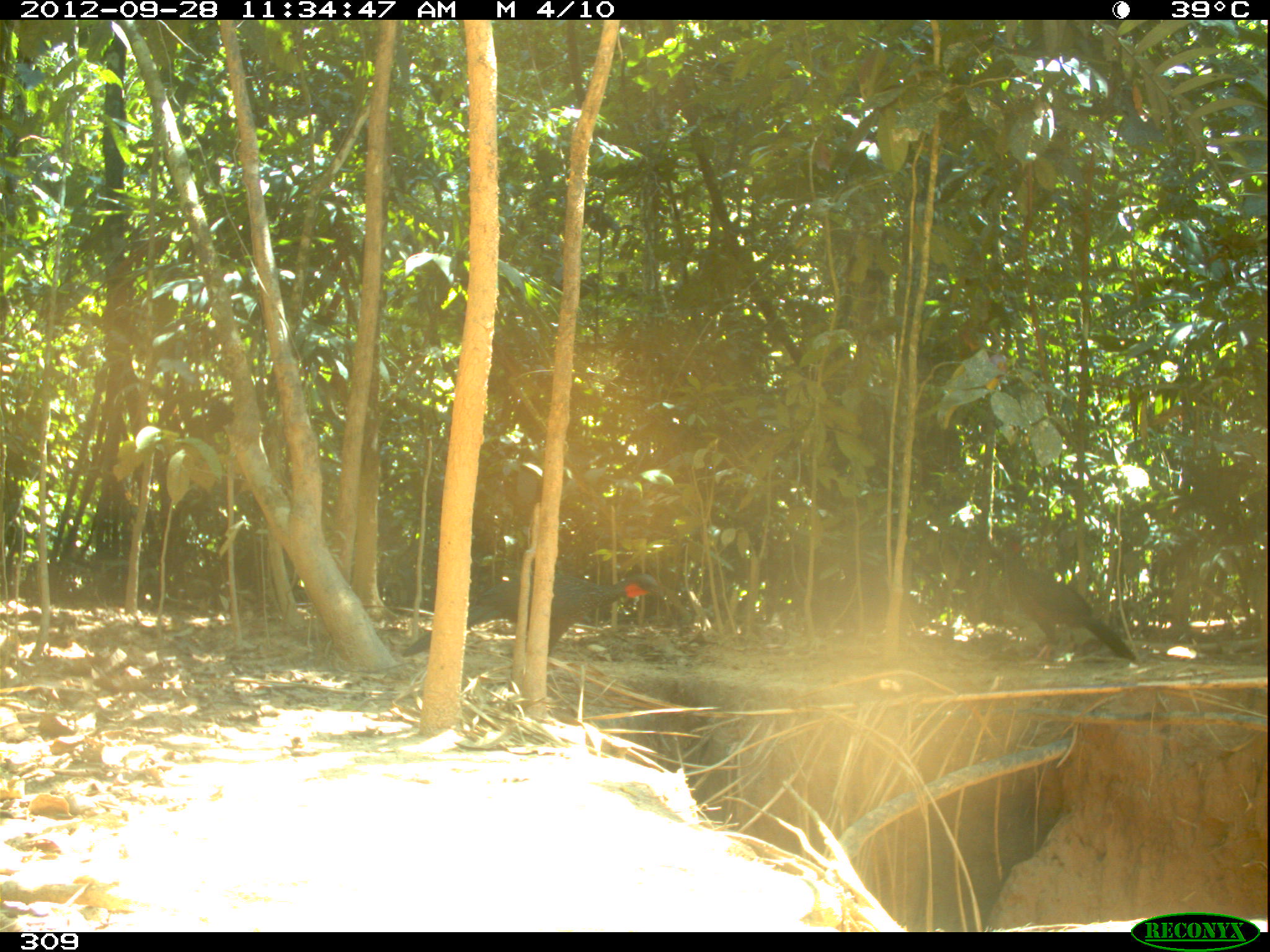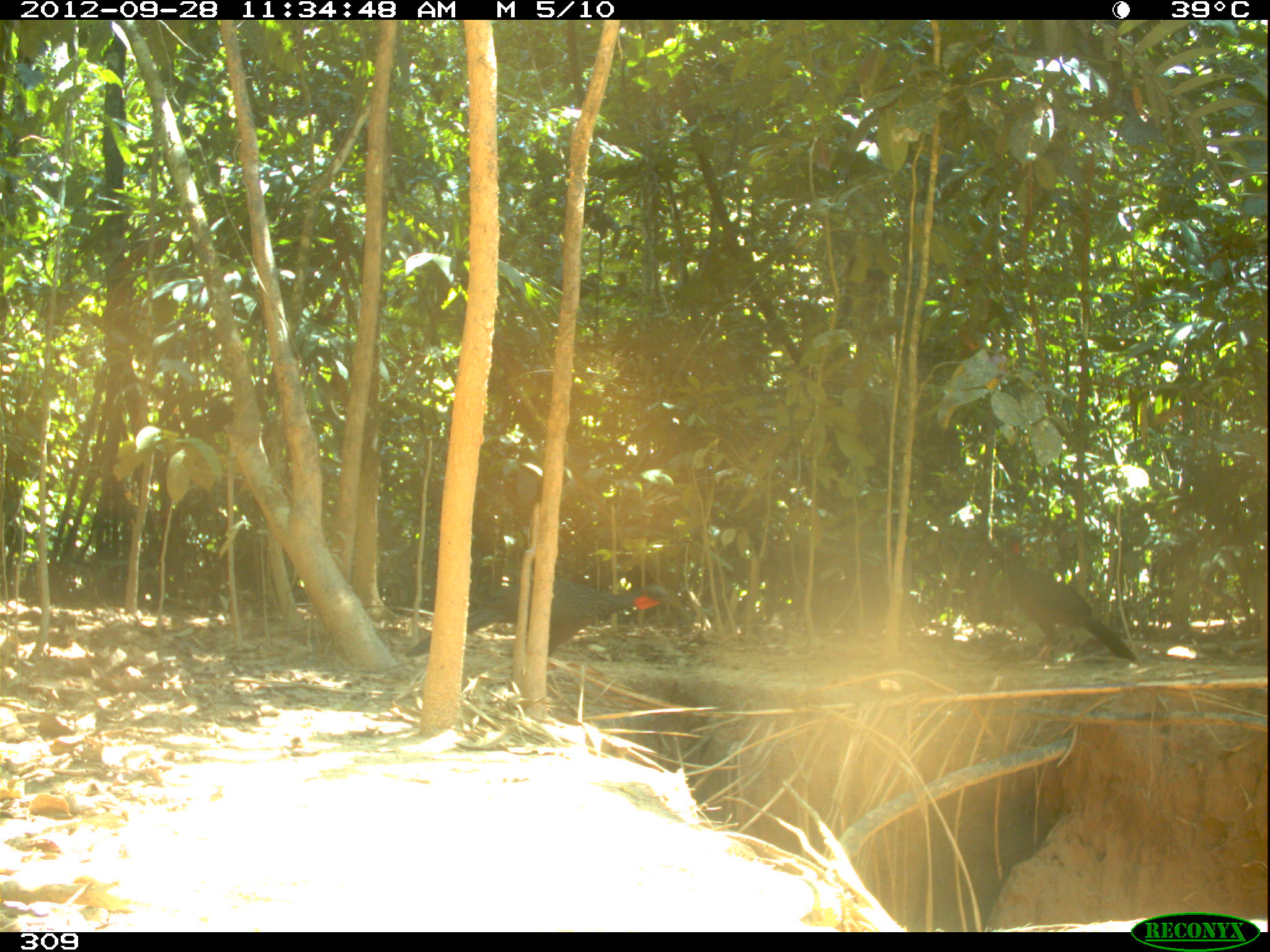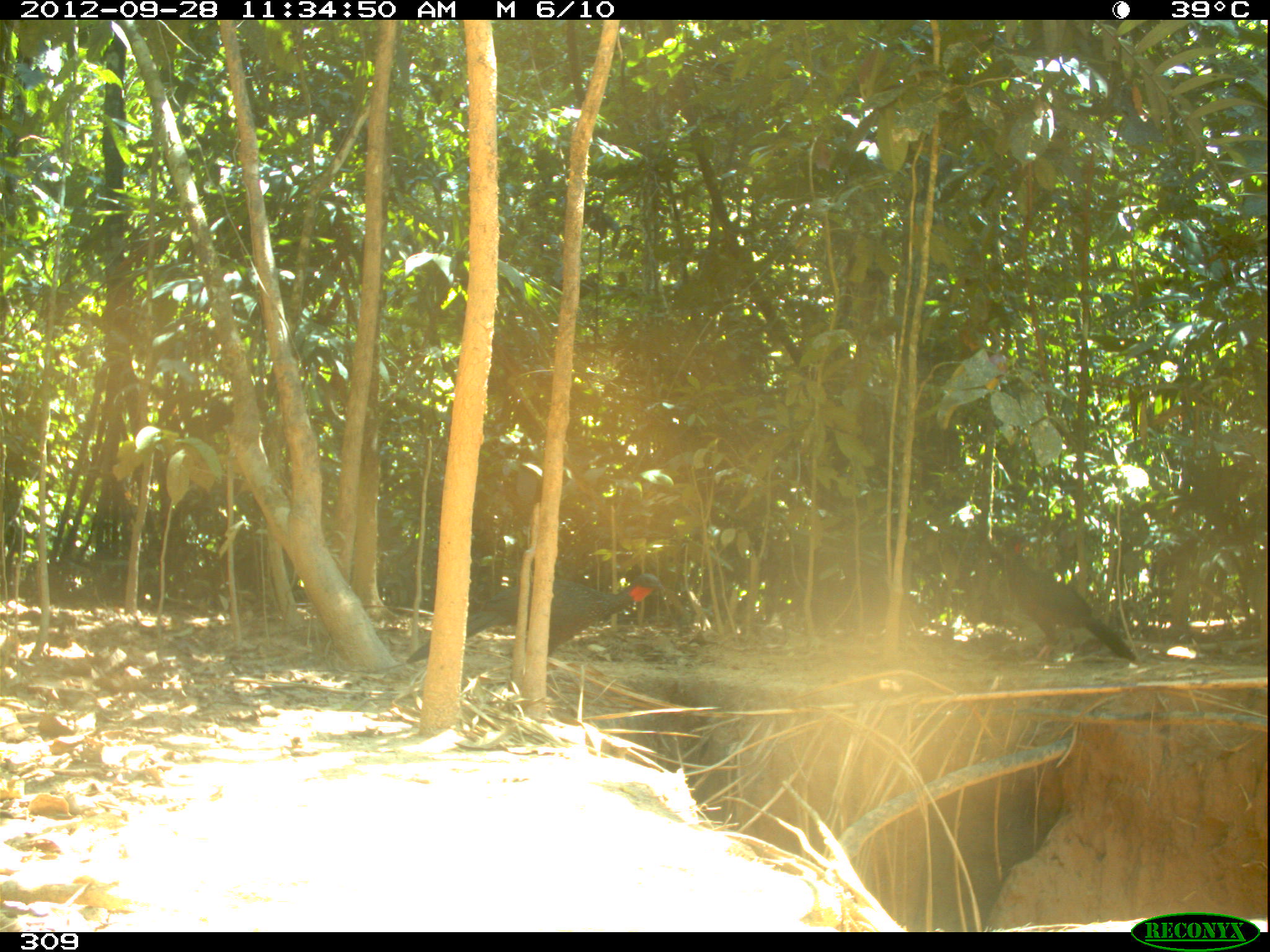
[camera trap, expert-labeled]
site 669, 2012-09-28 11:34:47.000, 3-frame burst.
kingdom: Animalia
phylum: Chordata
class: Aves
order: Galliformes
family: Cracidae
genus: Penelope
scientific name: Penelope jacquacu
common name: spix's guan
Penelope jacquacu (spix's guan).